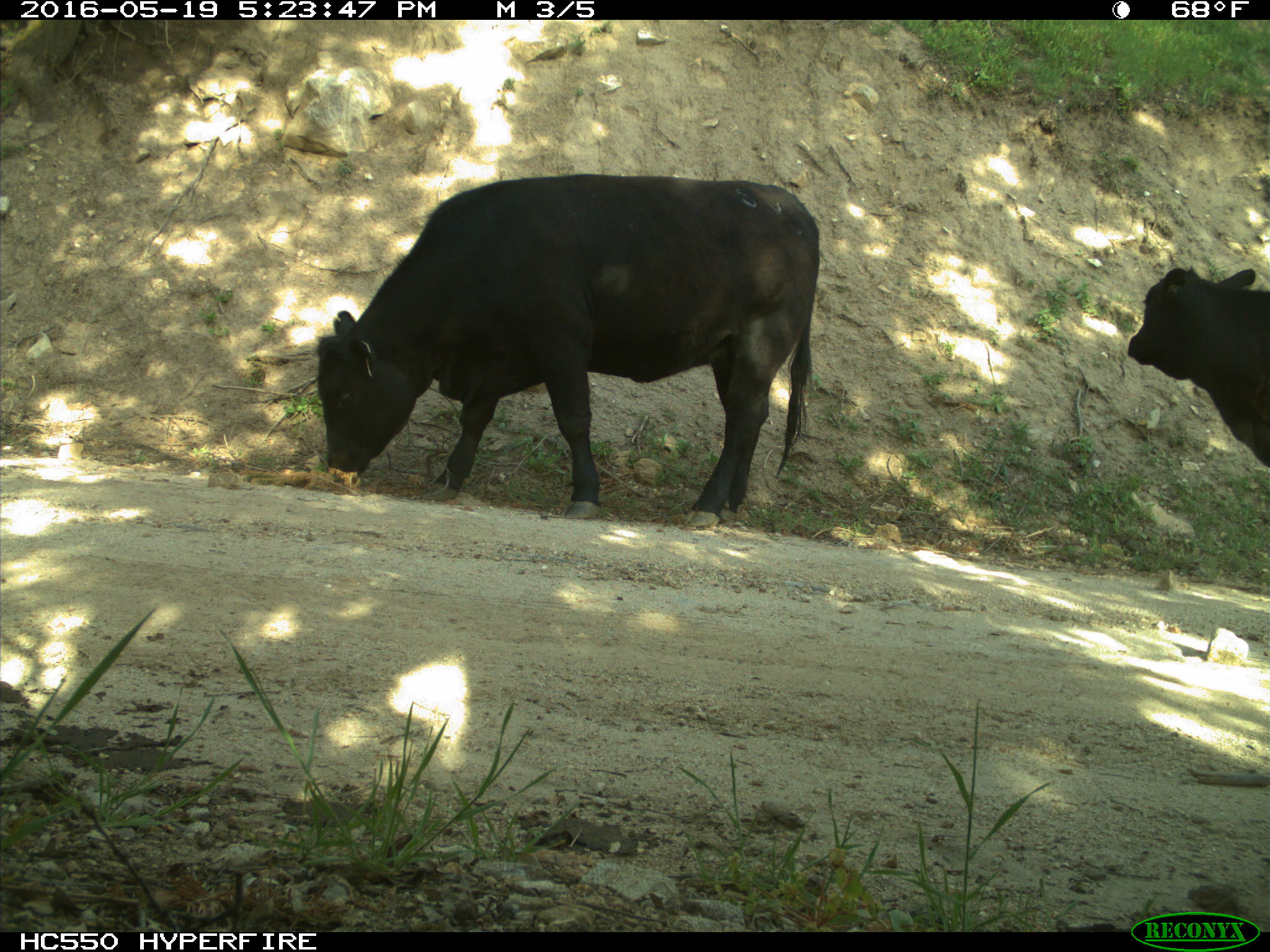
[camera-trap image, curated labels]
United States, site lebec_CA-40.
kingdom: Animalia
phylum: Chordata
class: Mammalia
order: Artiodactyla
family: Bovidae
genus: Bos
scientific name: Bos taurus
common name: domestic cow